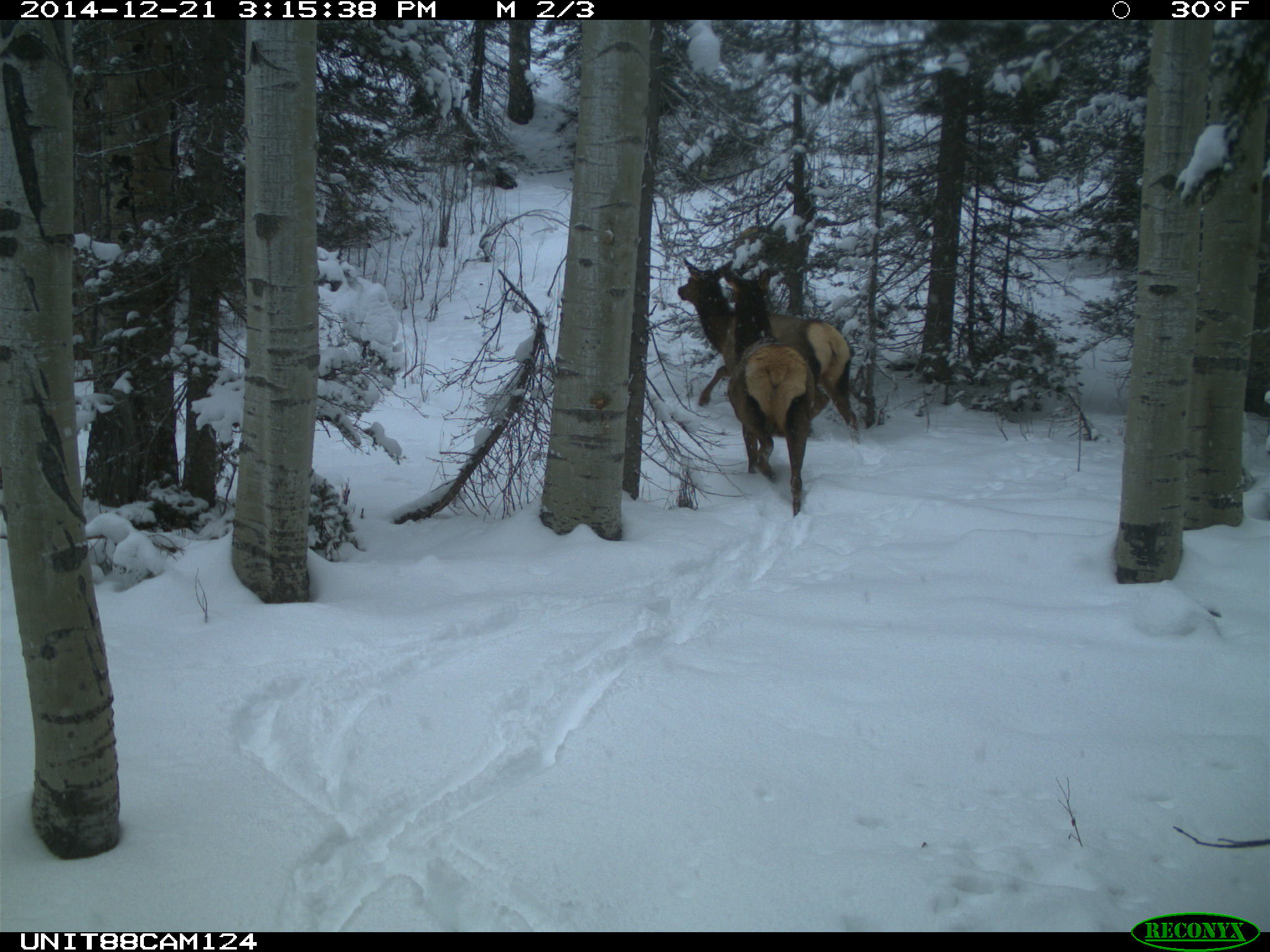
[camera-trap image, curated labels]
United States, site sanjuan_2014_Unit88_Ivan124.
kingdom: Animalia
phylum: Chordata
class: Mammalia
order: Artiodactyla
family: Cervidae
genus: Cervus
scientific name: Cervus elaphus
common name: red deer